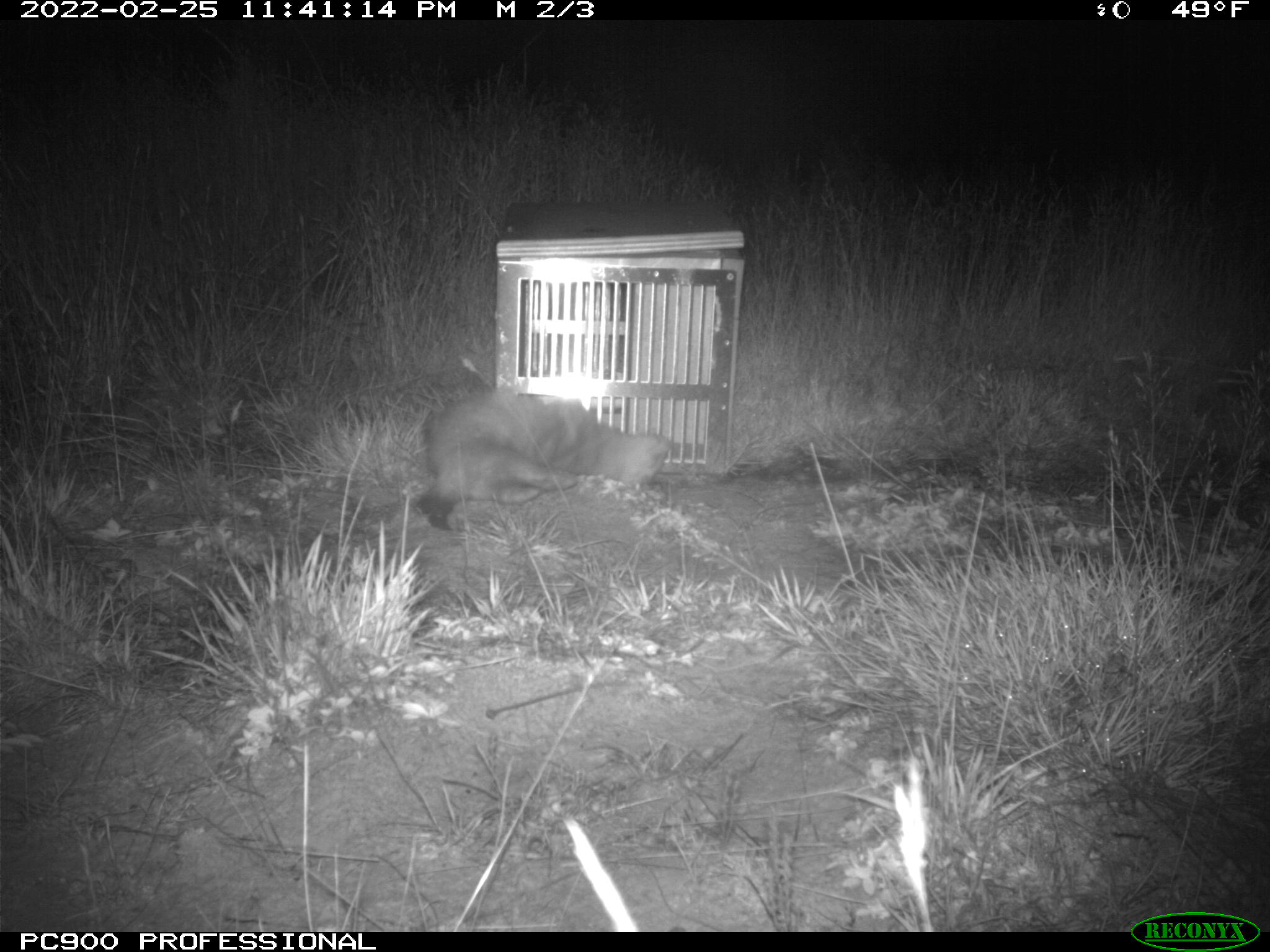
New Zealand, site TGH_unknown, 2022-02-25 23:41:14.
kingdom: Animalia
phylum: Chordata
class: Mammalia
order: Carnivora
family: Mustelidae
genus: Mustela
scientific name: Mustela furo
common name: ferret